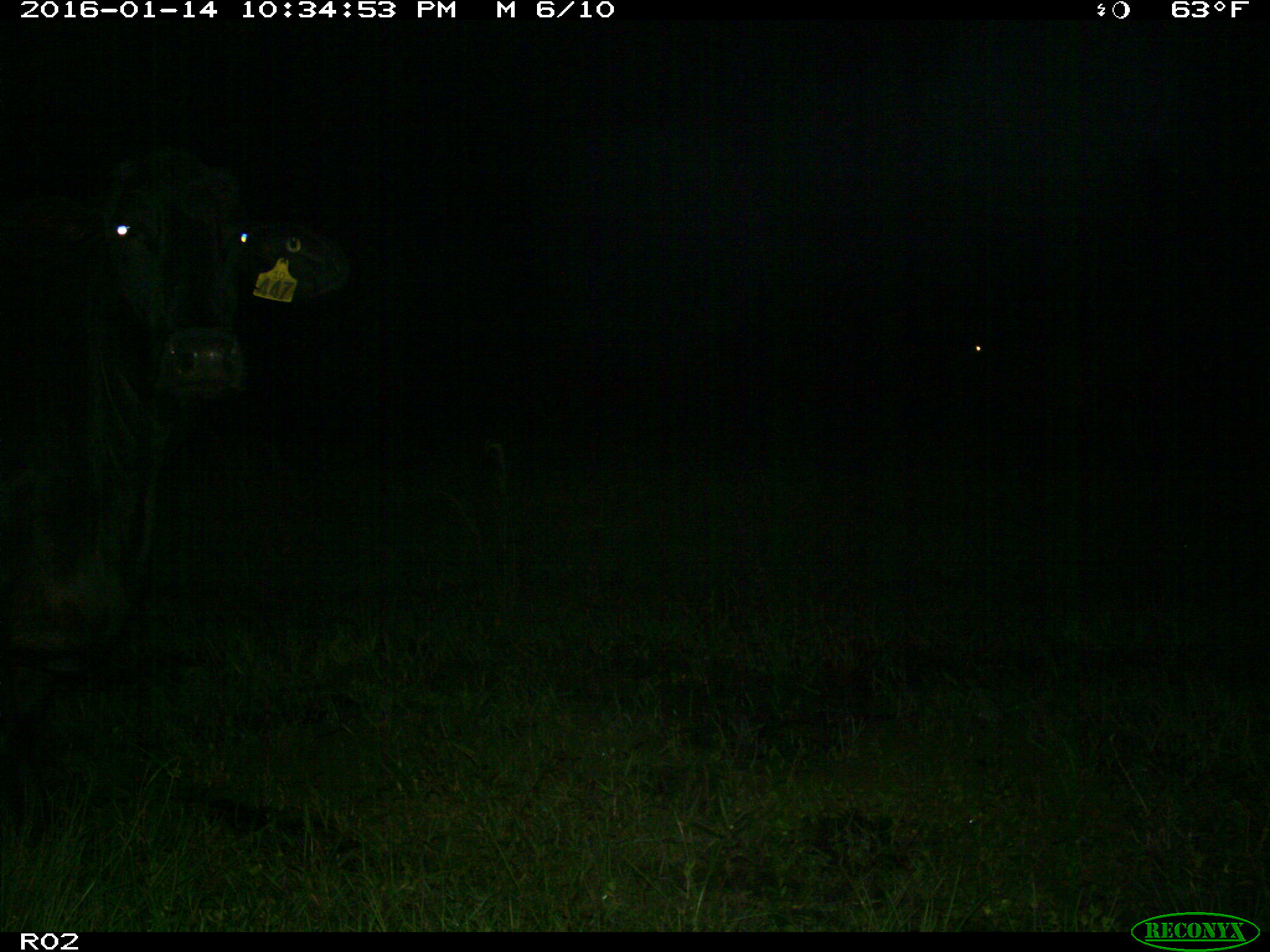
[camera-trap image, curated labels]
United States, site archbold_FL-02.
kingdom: Animalia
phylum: Chordata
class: Mammalia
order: Artiodactyla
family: Bovidae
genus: Bos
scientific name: Bos taurus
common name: domestic cow